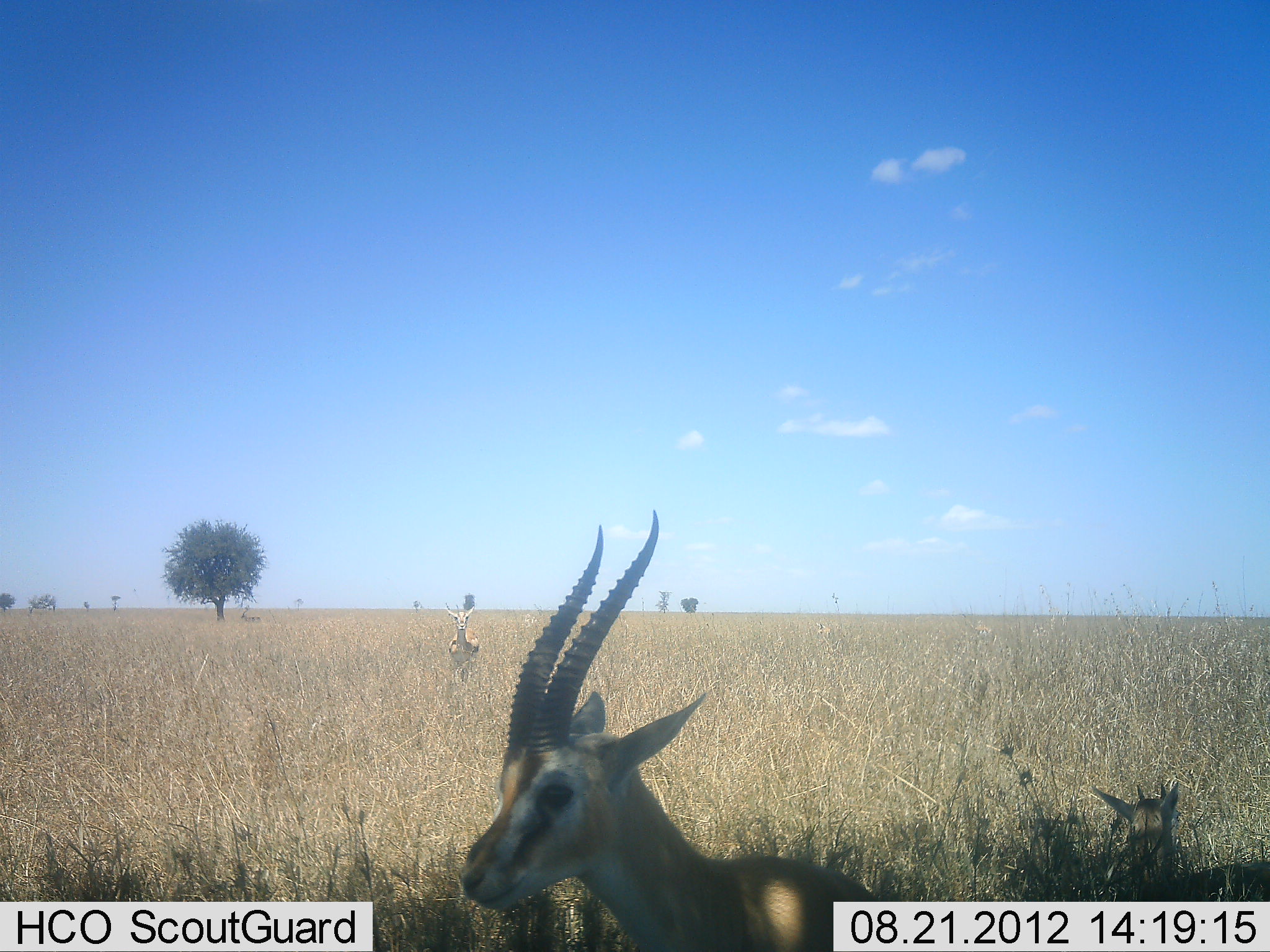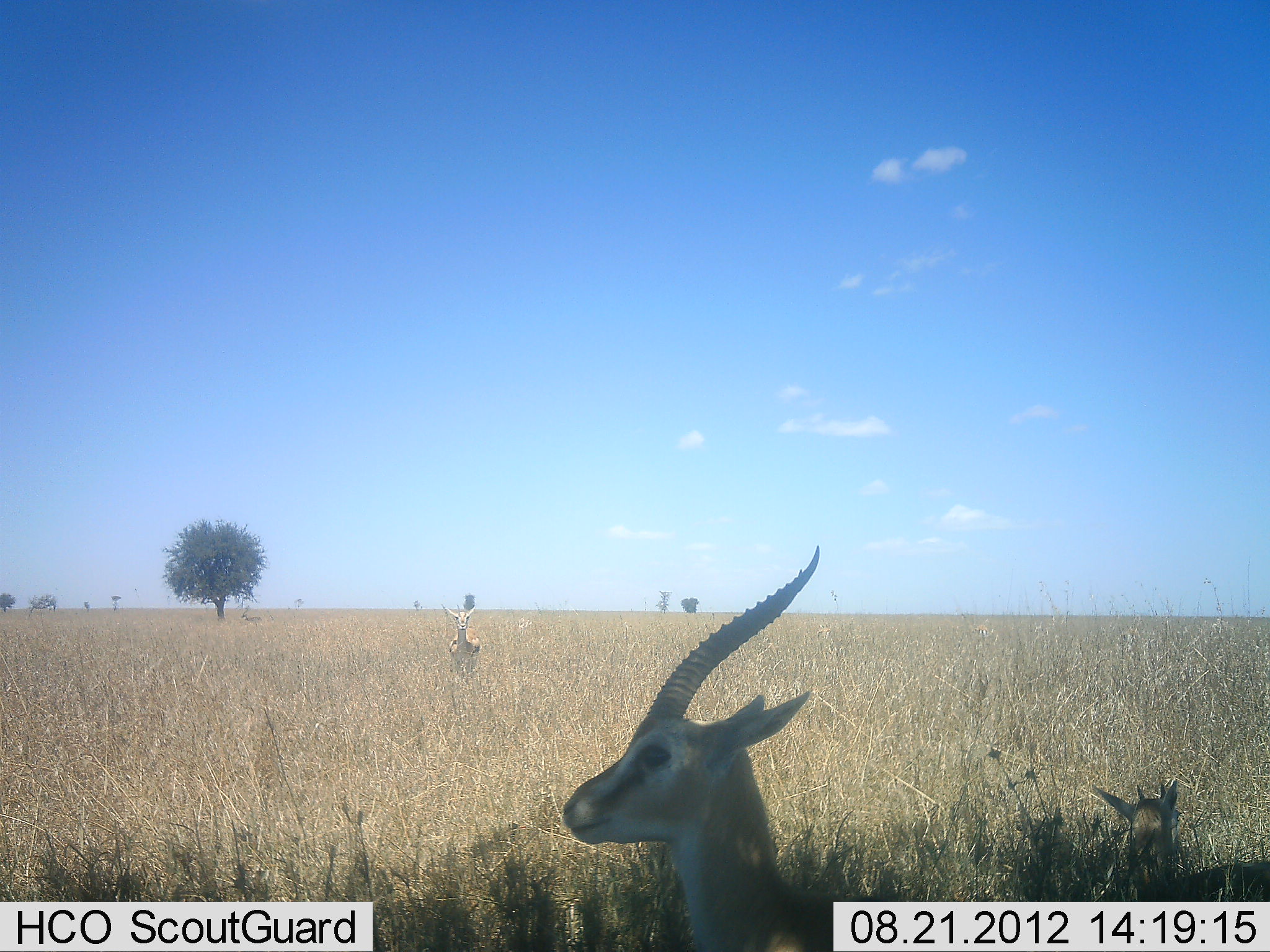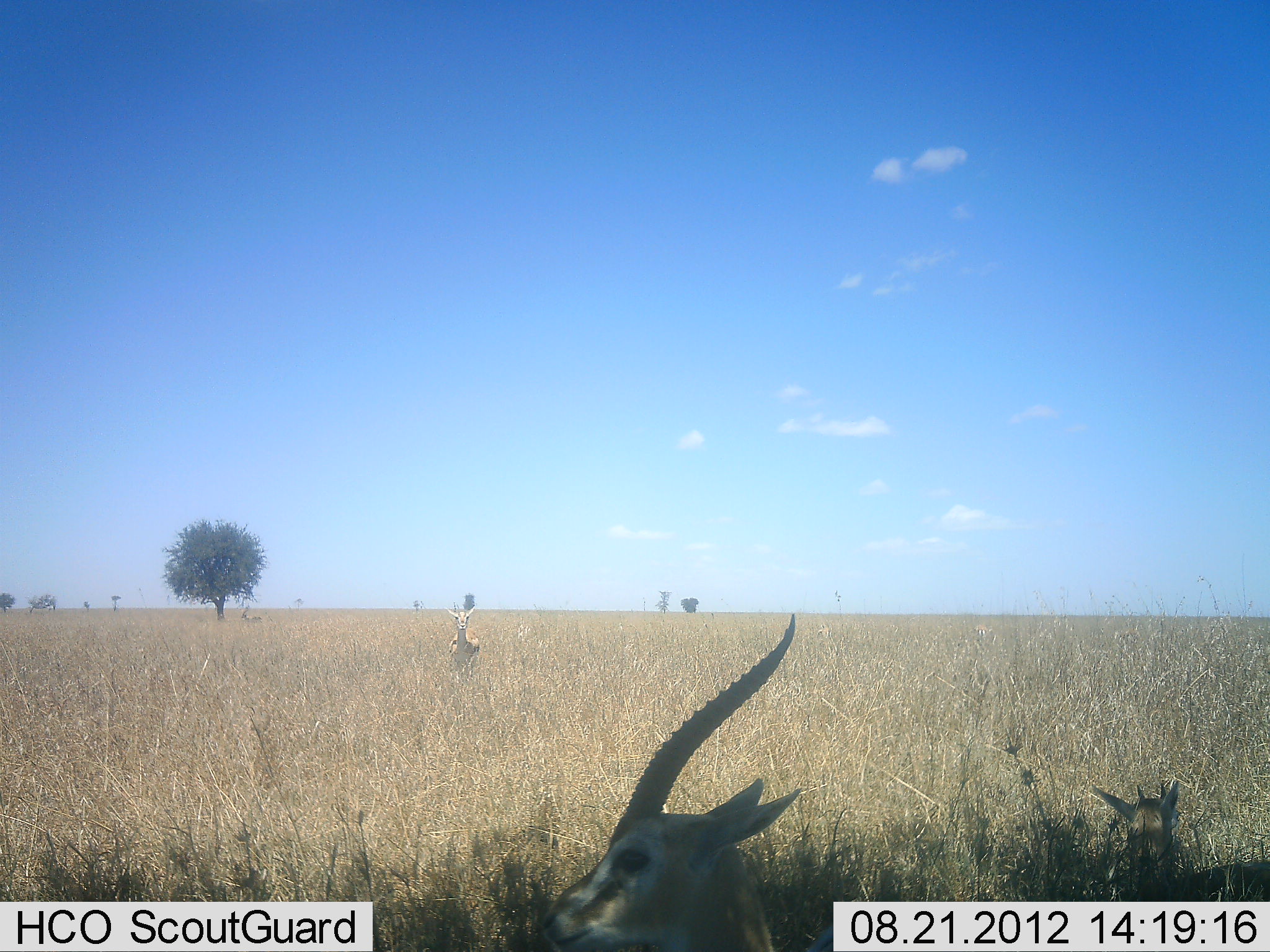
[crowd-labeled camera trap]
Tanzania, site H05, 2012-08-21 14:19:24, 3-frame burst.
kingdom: Animalia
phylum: Chordata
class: Mammalia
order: Artiodactyla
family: Bovidae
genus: Eudorcas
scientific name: Eudorcas thomsonii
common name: thomson's gazelle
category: gazellethomsons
Gazellethomsons (thomson's gazelle) (Eudorcas thomsonii), count 3. Behavior (volunteer vote fractions): standing 80%, resting 40%, moving 20%, interacting 0%. Young present (vote fraction): 20%. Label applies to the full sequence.